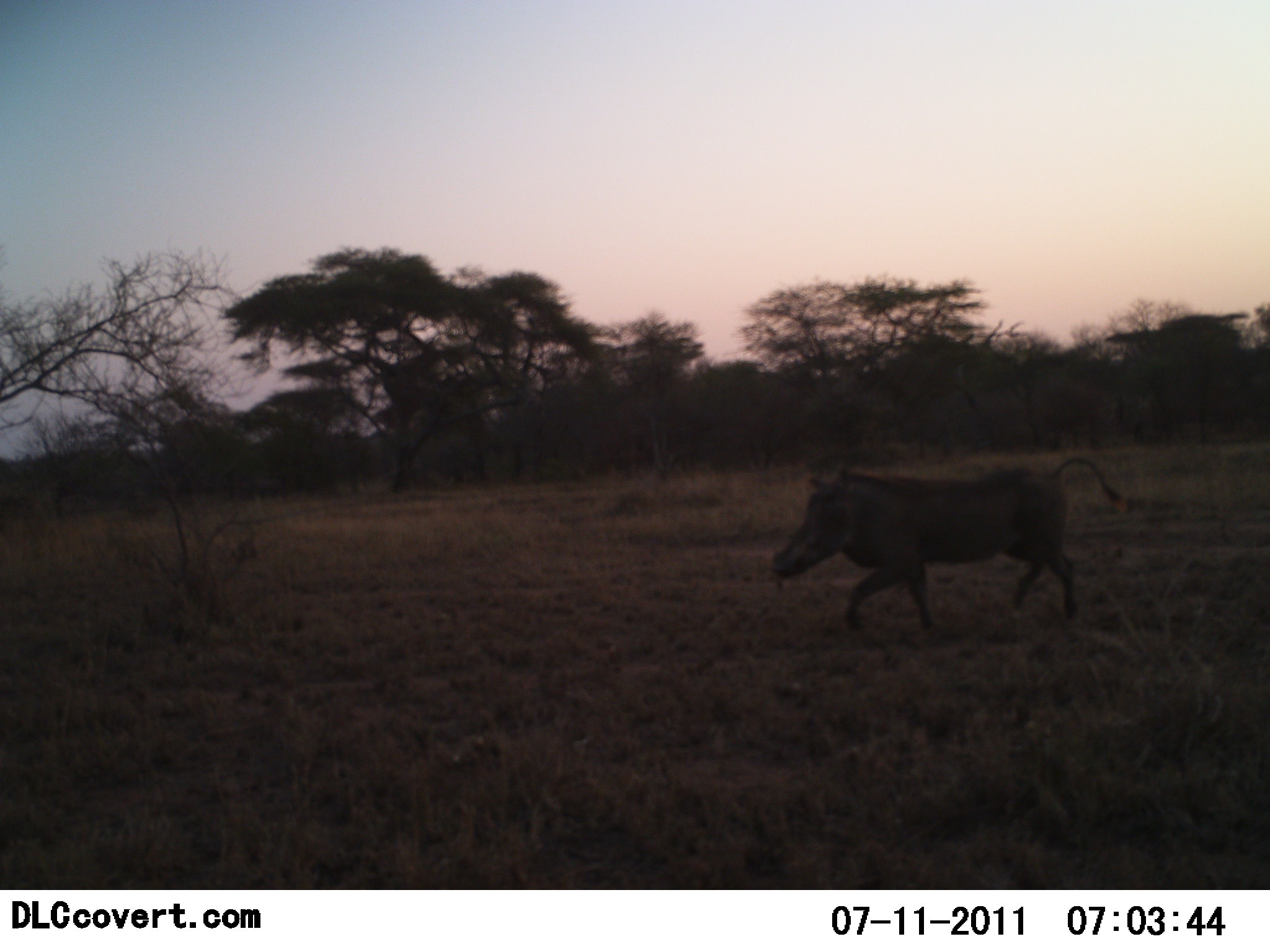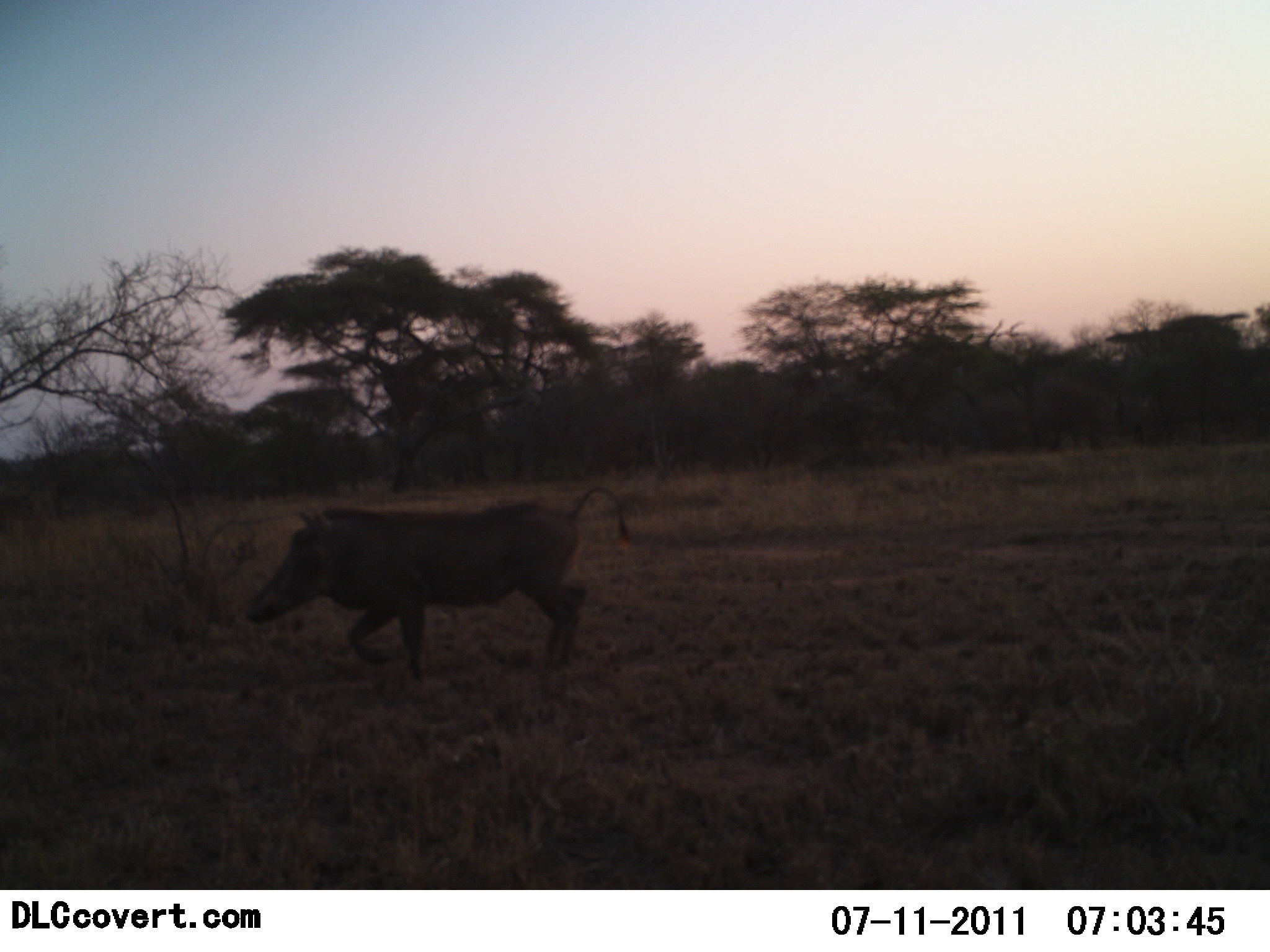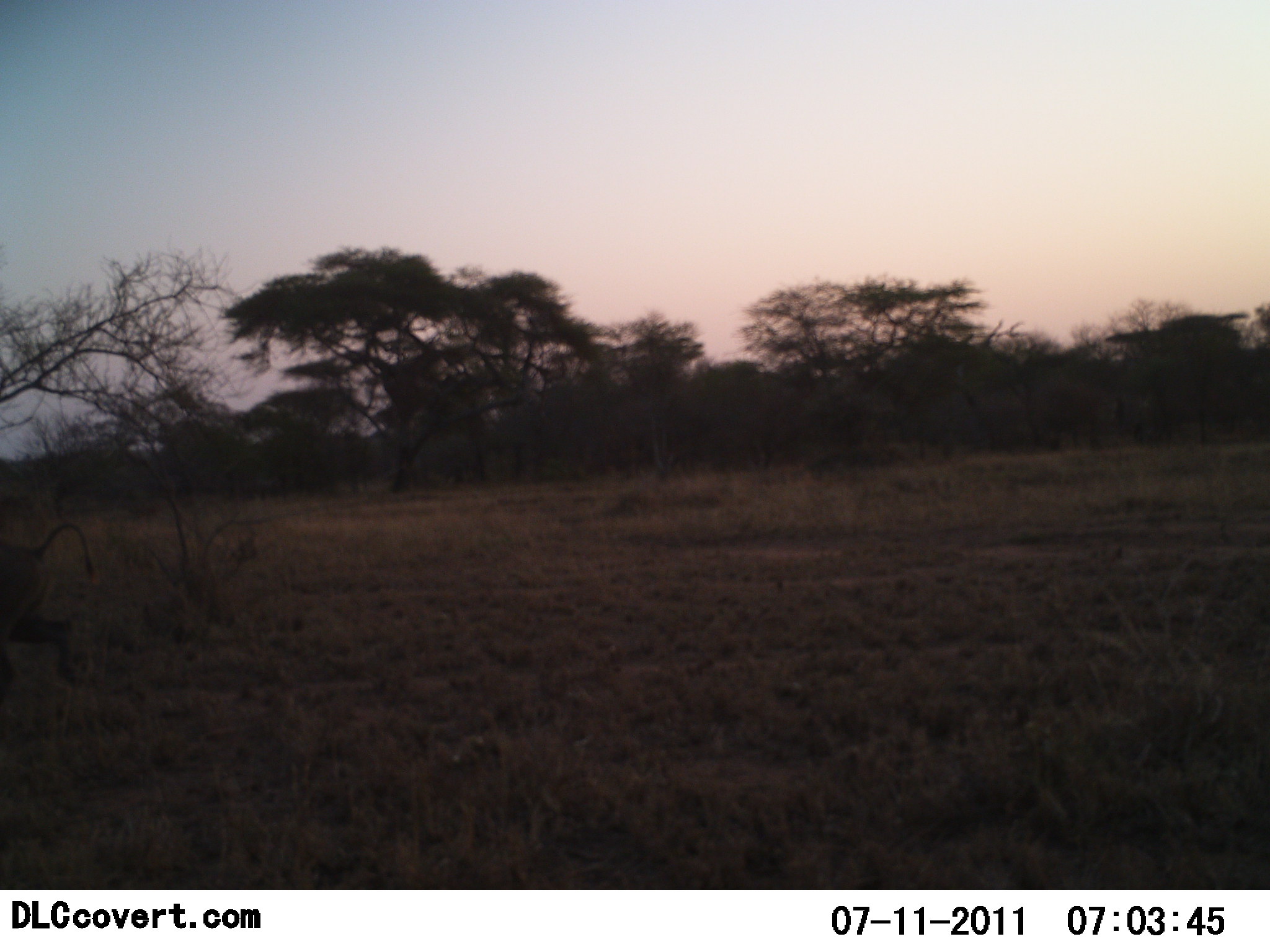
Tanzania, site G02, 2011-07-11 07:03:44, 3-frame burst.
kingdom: Animalia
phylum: Chordata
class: Mammalia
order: Artiodactyla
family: Suidae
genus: Phacochoerus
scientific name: Phacochoerus africanus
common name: warthog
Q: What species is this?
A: Warthog (Phacochoerus africanus).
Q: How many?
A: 1.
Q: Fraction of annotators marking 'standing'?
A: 0%.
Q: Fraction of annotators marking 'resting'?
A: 0%.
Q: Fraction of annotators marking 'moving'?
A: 100%.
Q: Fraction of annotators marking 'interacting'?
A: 0%.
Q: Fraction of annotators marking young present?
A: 0%.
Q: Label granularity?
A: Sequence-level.